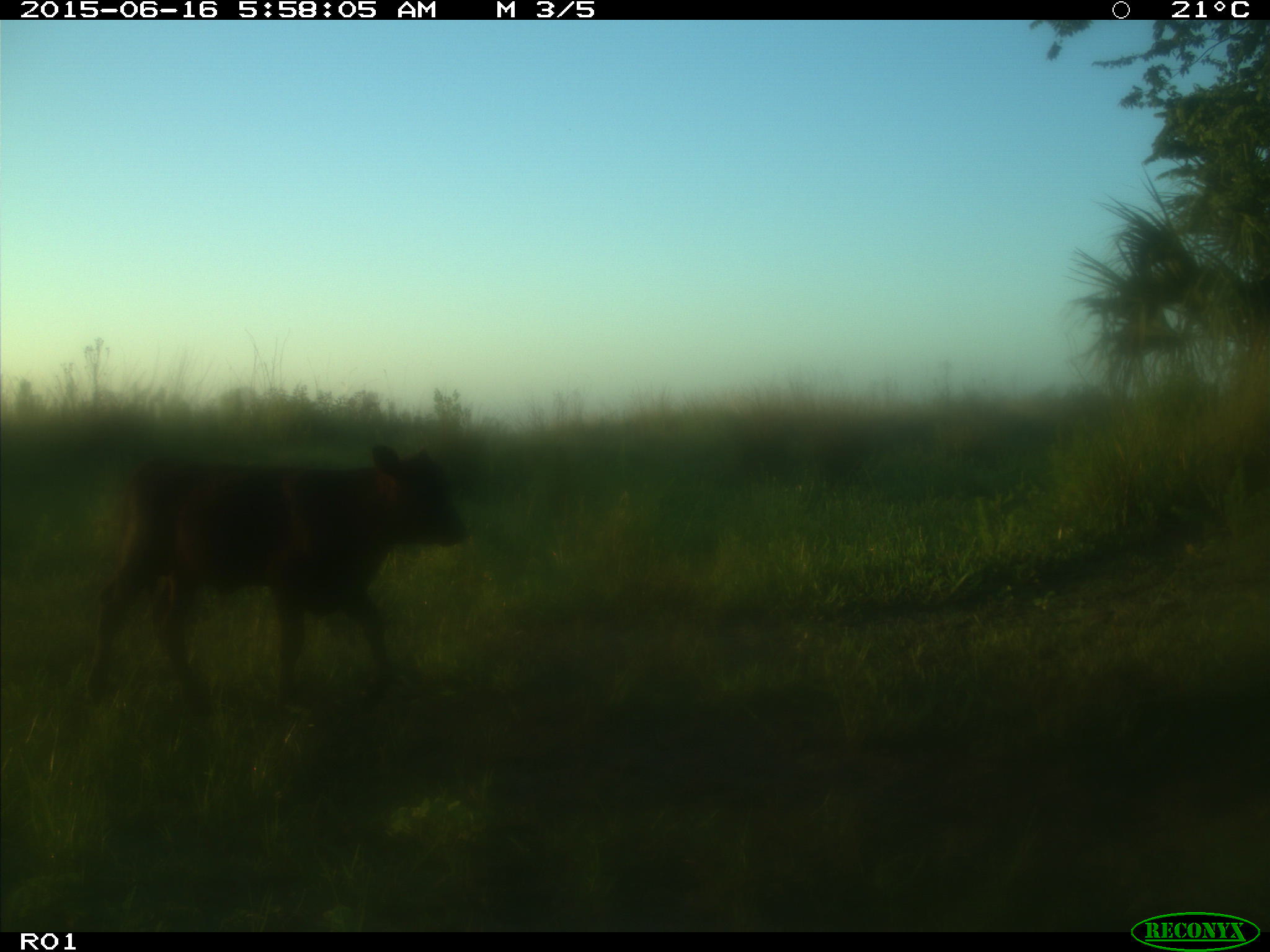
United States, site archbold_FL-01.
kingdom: Animalia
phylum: Chordata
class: Mammalia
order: Artiodactyla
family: Bovidae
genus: Bos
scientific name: Bos taurus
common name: domestic cow